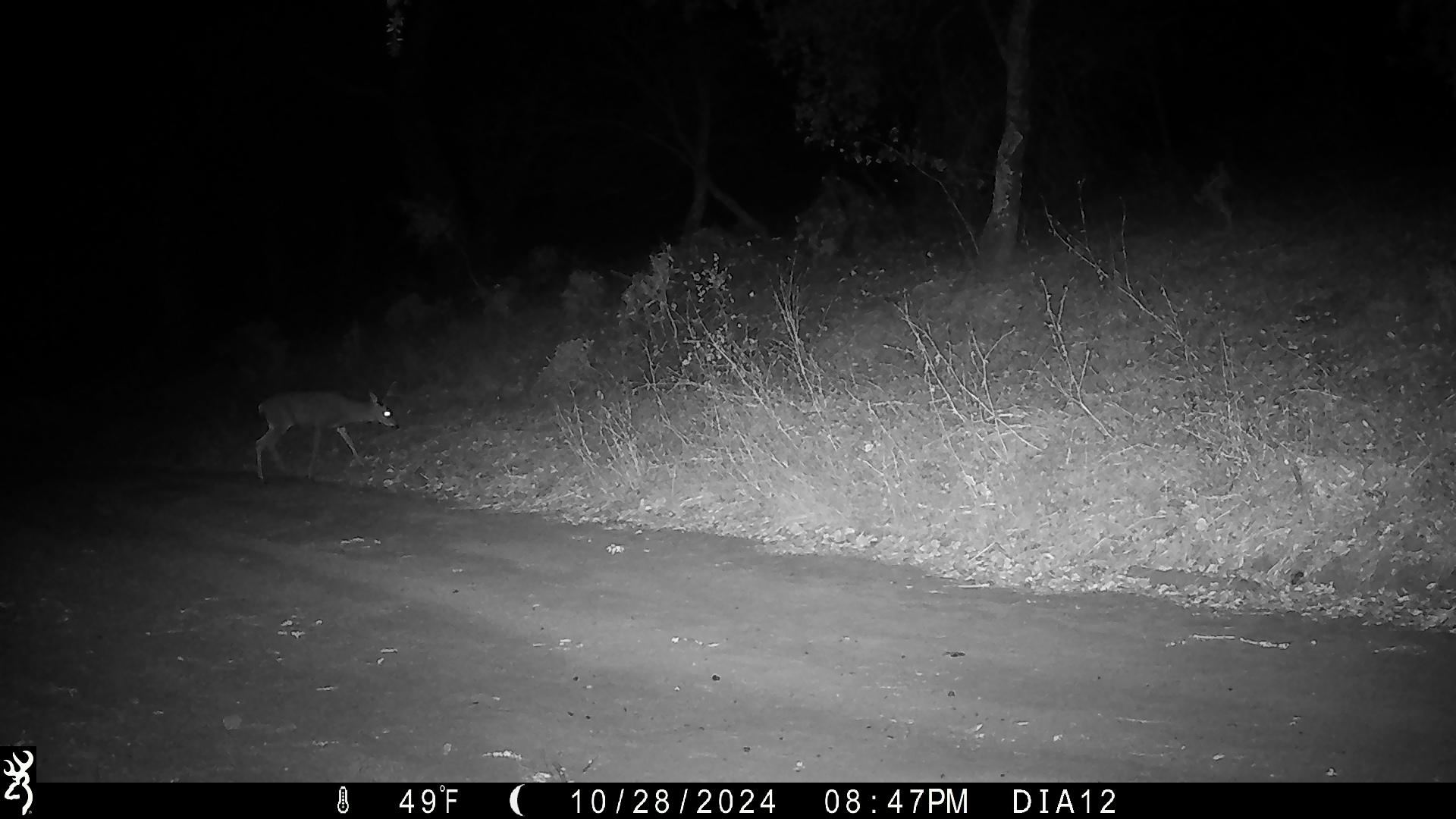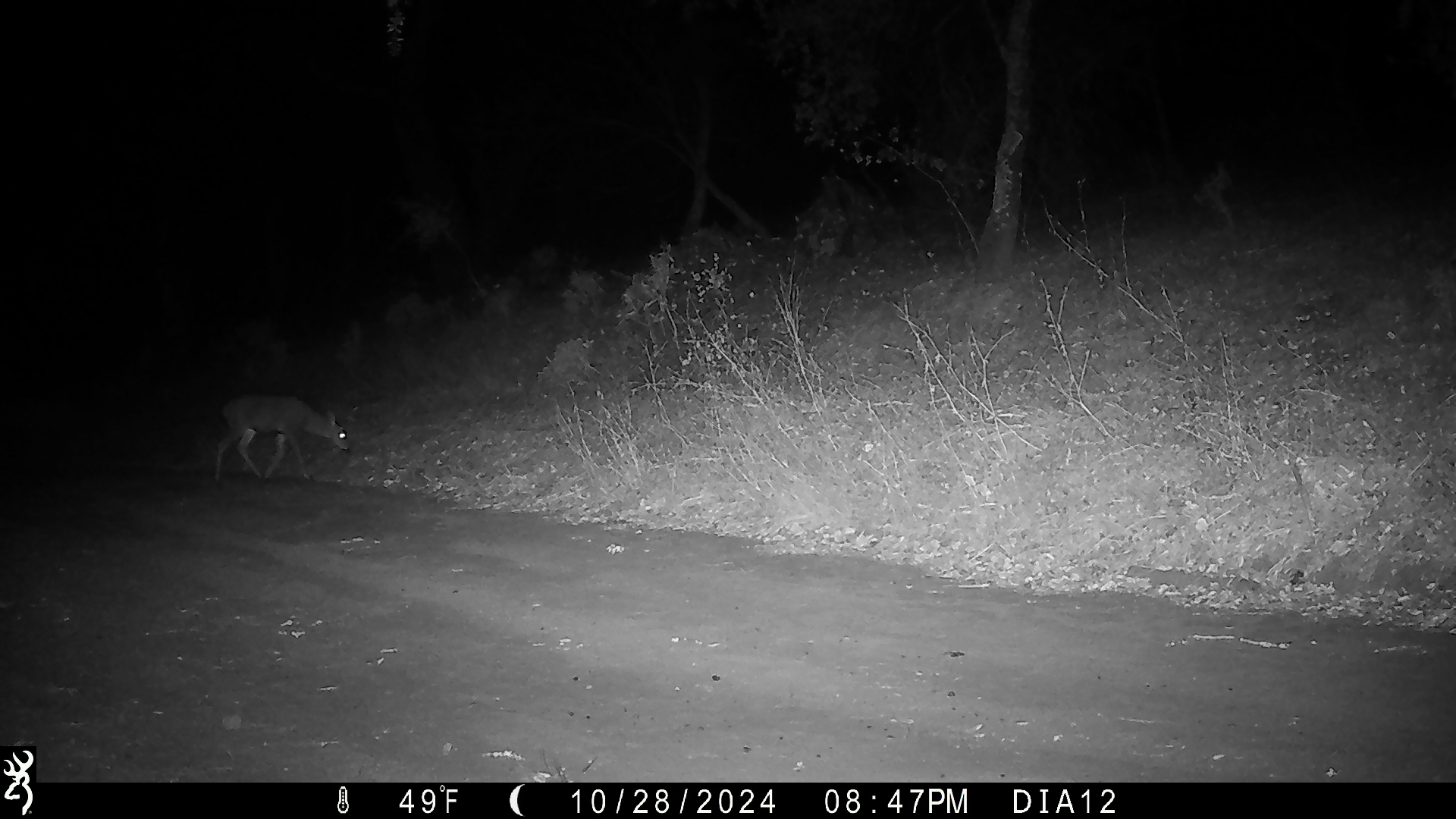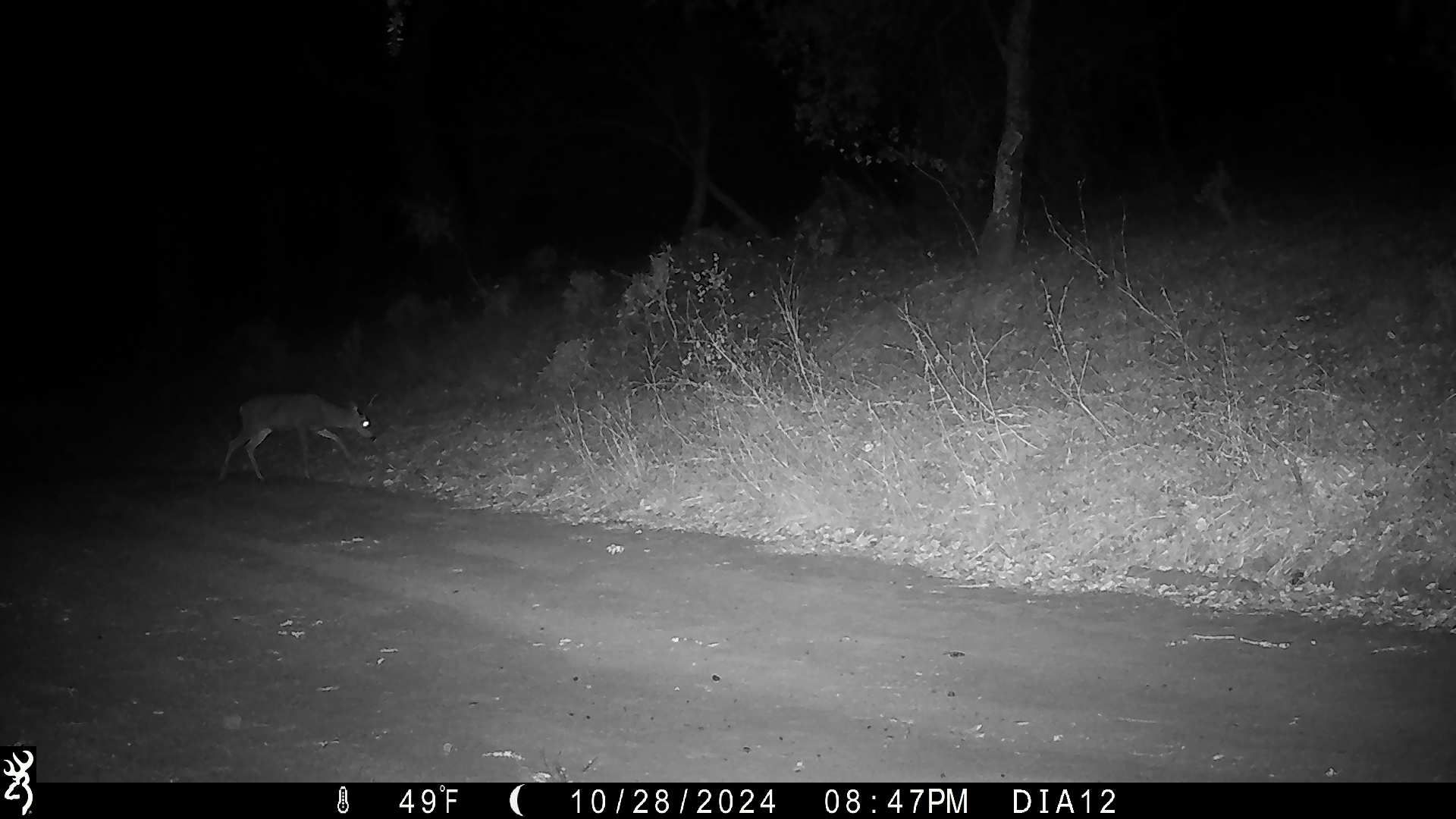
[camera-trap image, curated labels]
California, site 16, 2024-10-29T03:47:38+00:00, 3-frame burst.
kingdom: Animalia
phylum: Chordata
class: Mammalia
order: Artiodactyla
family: Cervidae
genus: Odocoileus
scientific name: Odocoileus hemionus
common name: mule deer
Mule deer (Odocoileus hemionus).